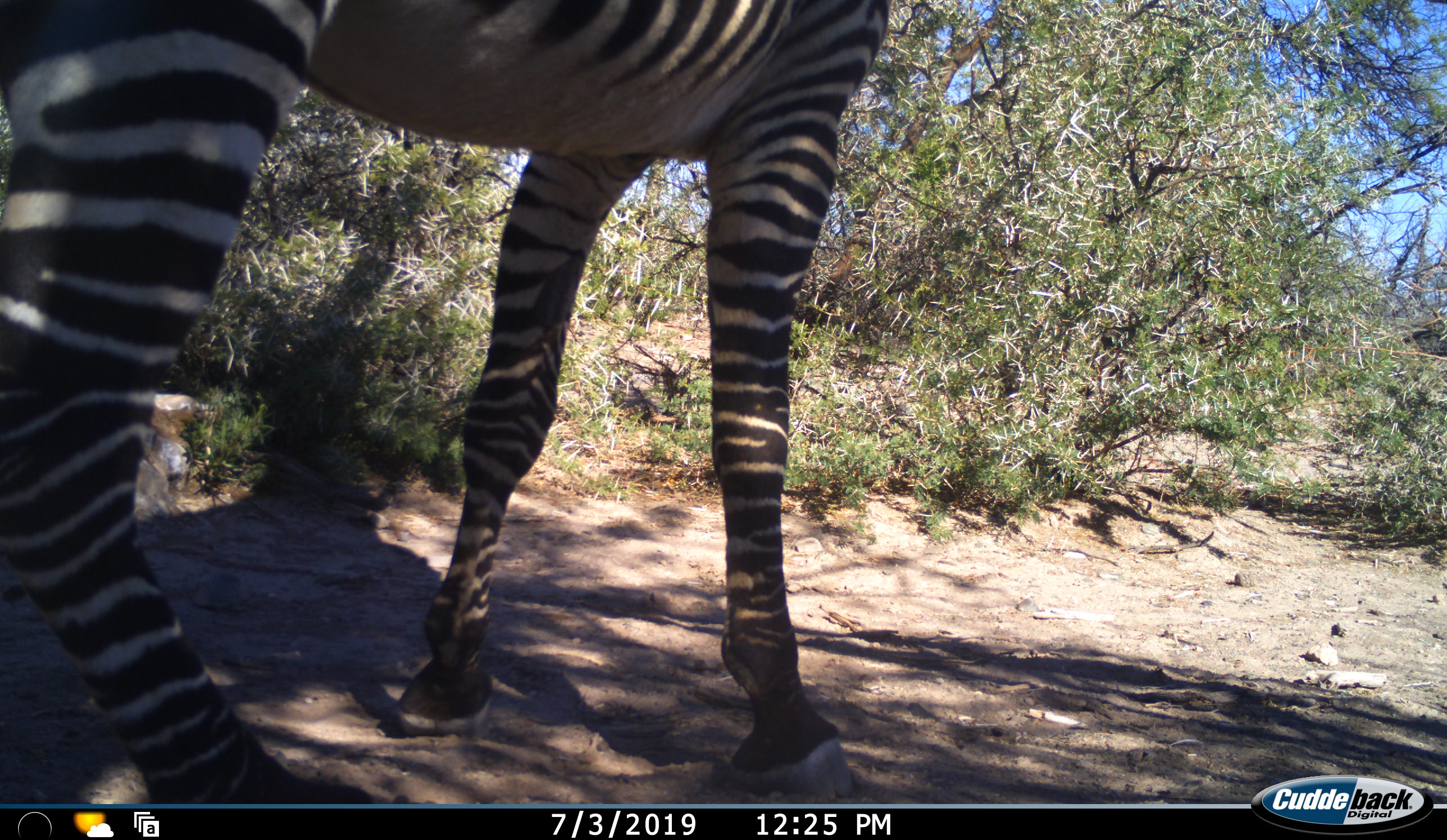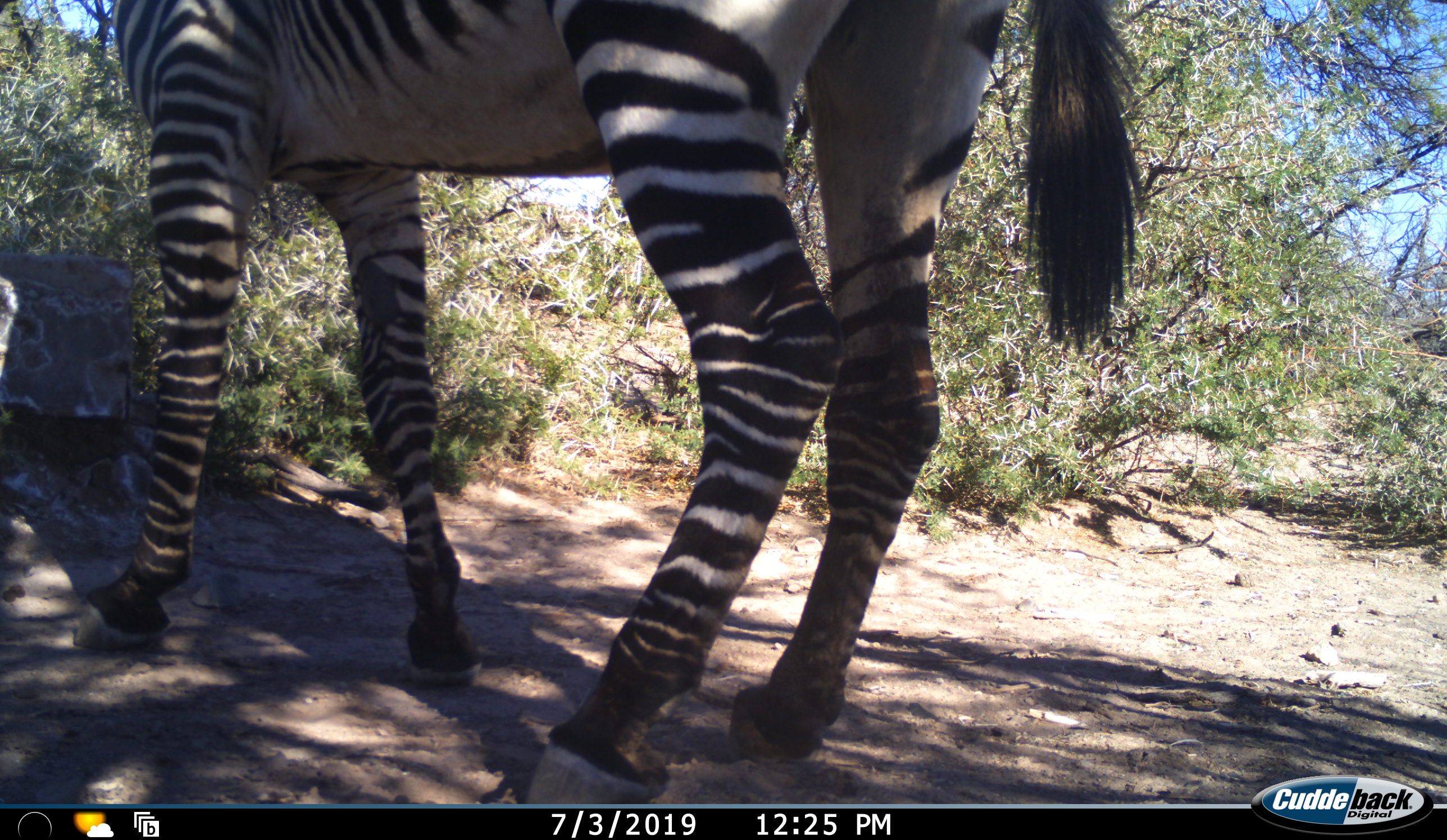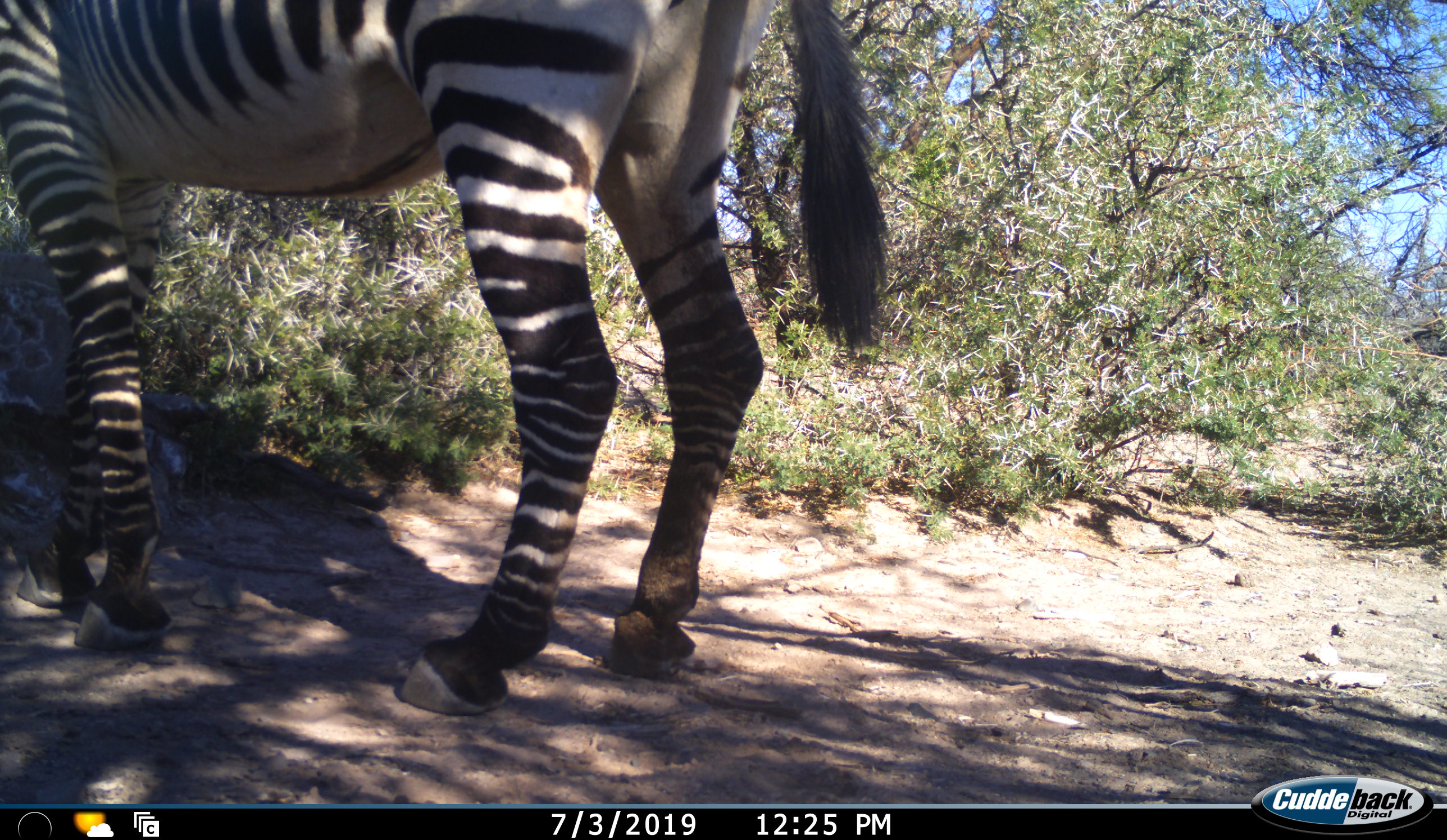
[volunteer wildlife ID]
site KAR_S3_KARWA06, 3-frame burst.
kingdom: Animalia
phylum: Chordata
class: Mammalia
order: Perissodactyla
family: Equidae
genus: Equus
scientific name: Equus zebra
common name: mountain zebra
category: zebramountain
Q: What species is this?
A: Zebramountain (mountain zebra) (Equus zebra).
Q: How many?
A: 1.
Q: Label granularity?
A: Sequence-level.